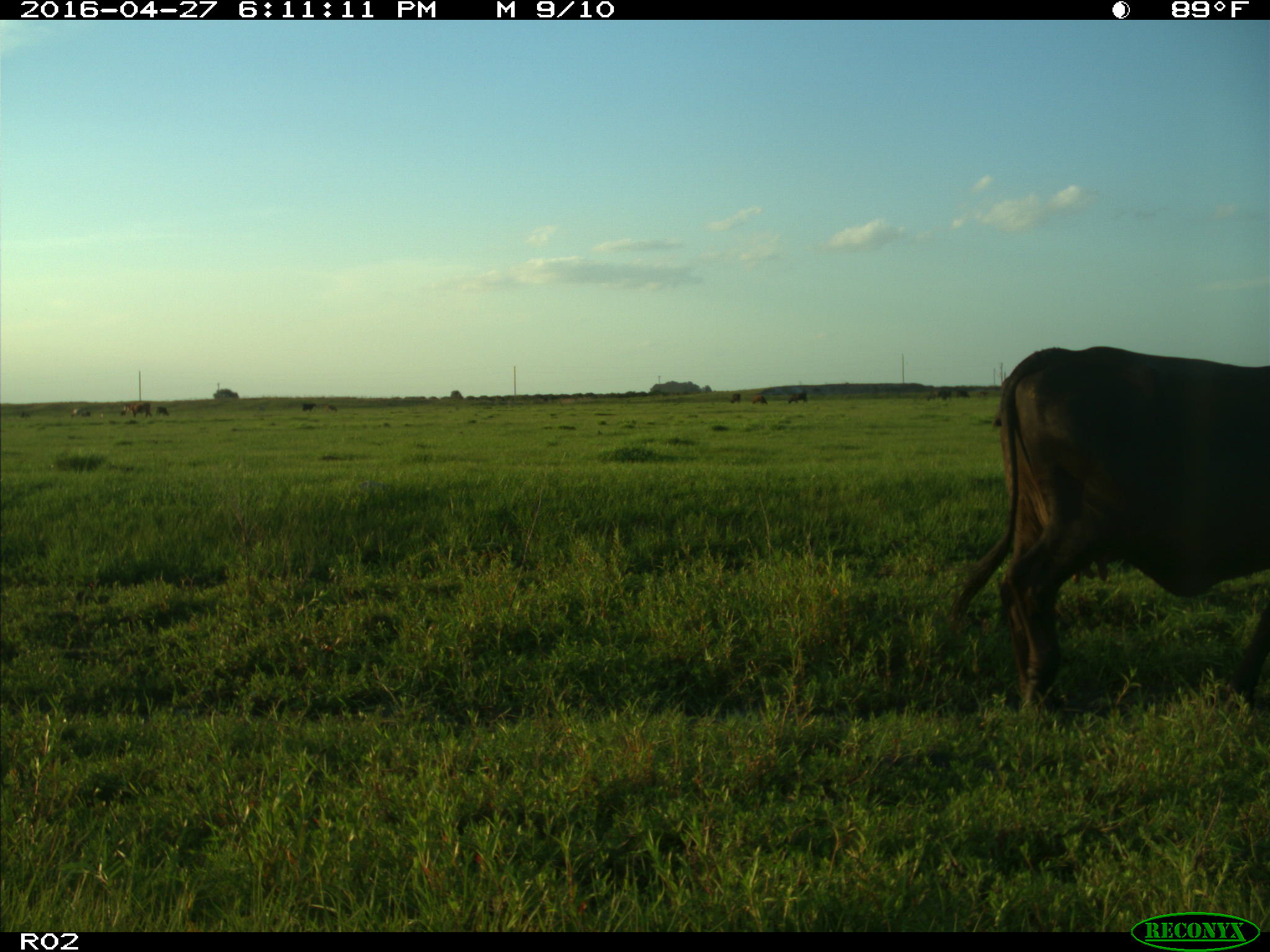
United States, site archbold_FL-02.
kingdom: Animalia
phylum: Chordata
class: Mammalia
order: Artiodactyla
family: Bovidae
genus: Bos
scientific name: Bos taurus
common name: domestic cow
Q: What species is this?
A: Bos taurus (domestic cow).